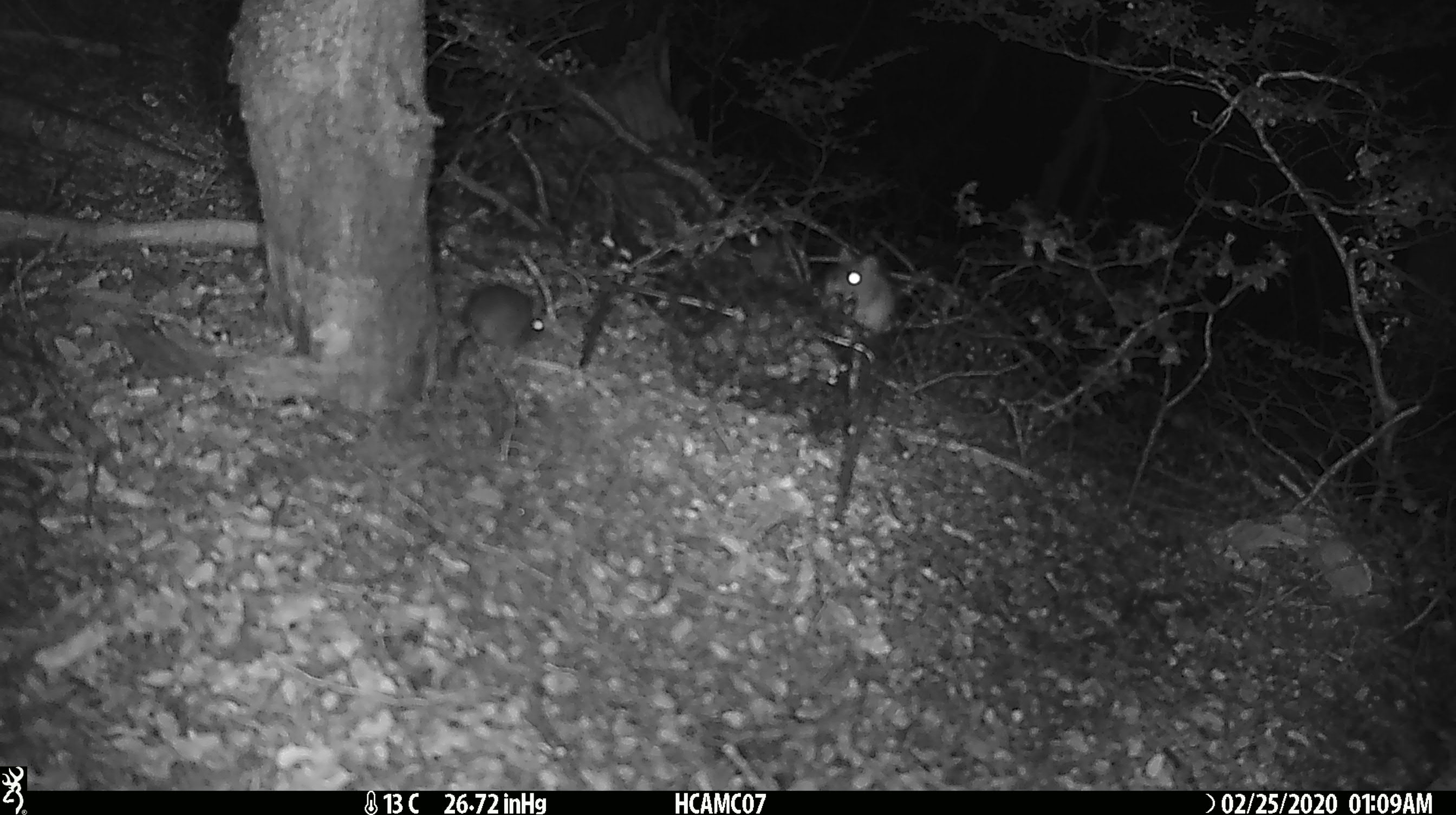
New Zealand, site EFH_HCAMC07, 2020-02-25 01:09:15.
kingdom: Animalia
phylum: Chordata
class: Mammalia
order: Rodentia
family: Muridae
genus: Mus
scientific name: Mus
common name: mouse